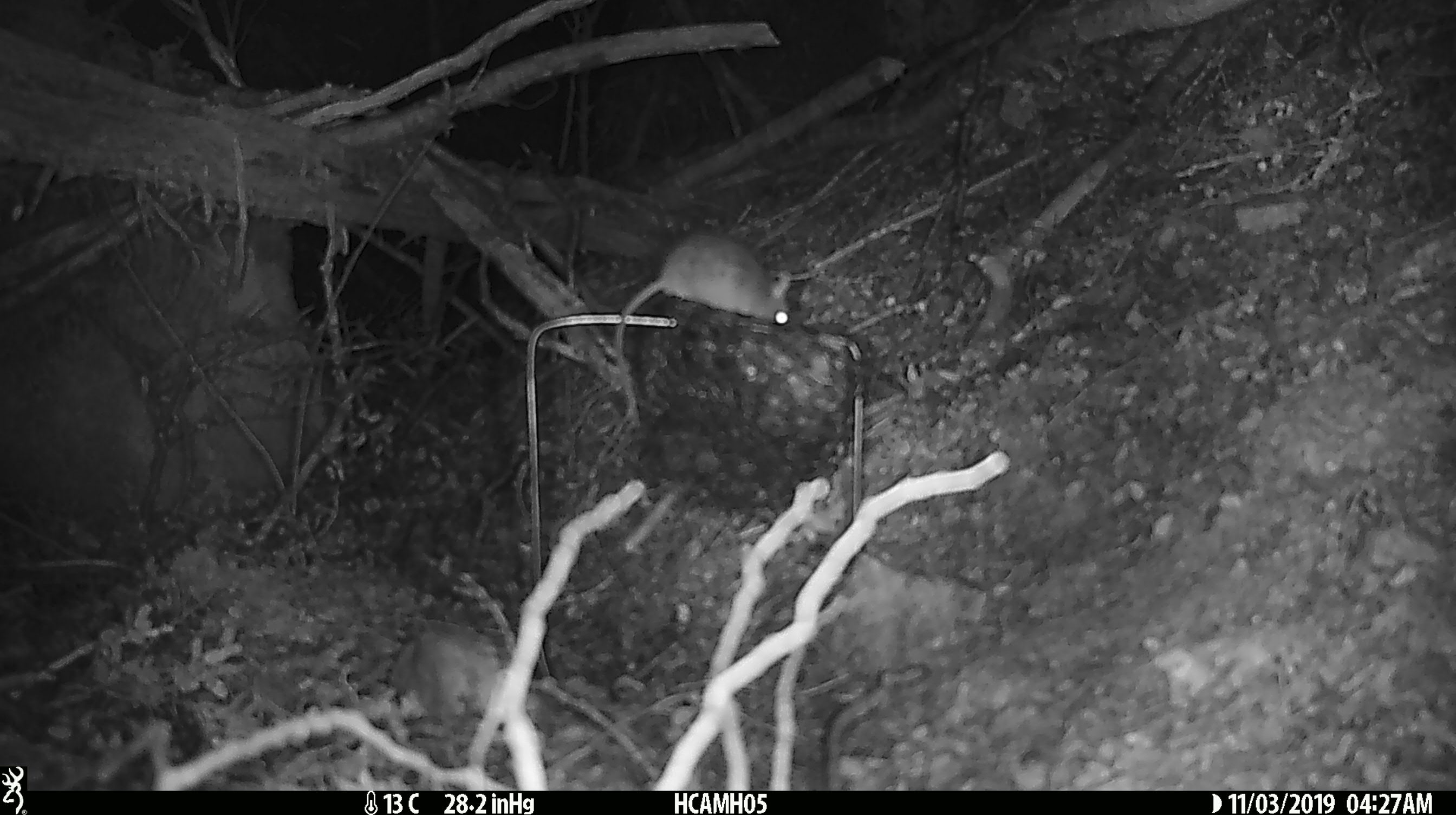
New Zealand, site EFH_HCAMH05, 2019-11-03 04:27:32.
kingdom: Animalia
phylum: Chordata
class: Mammalia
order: Rodentia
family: Muridae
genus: Mus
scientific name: Mus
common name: mouse